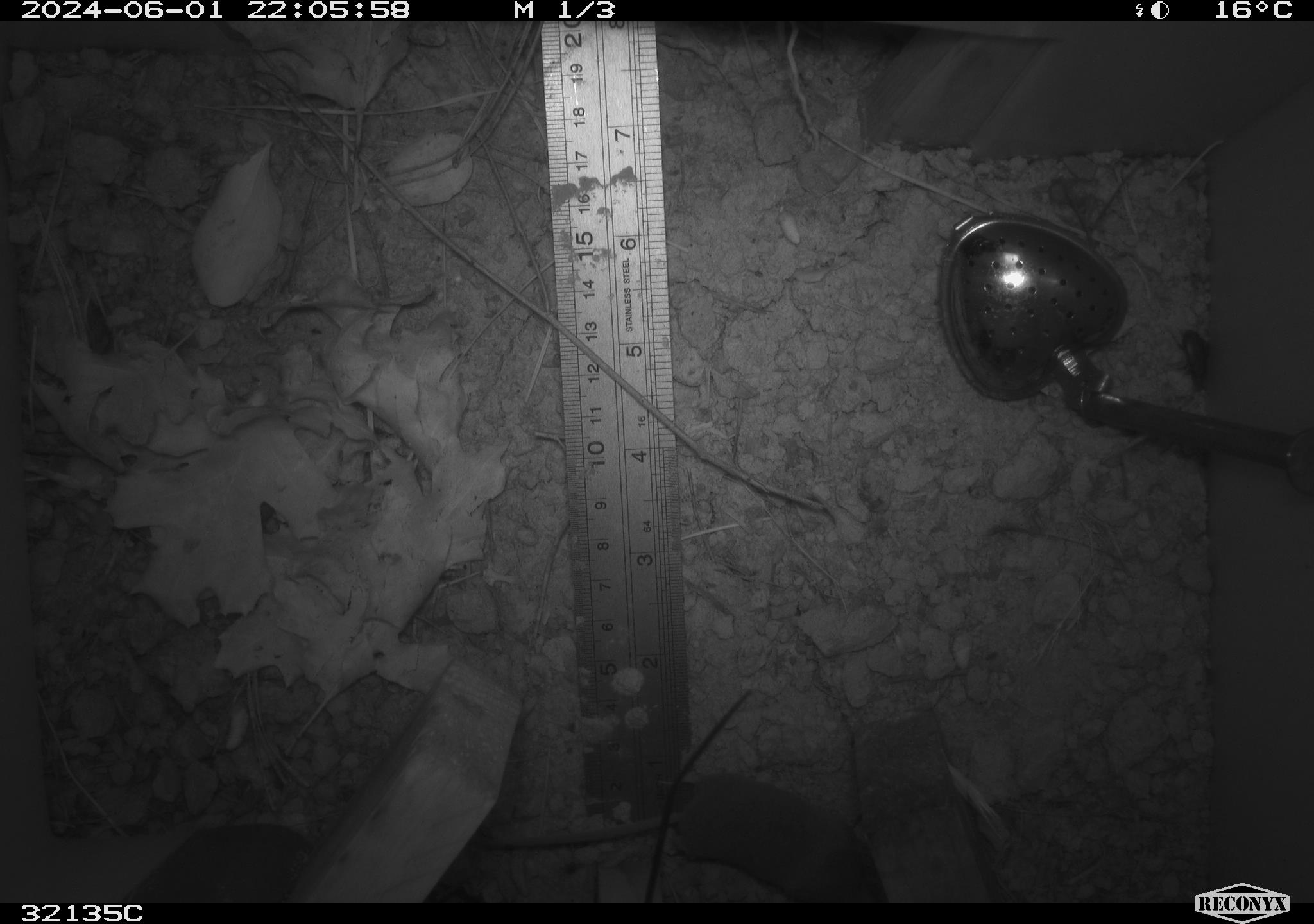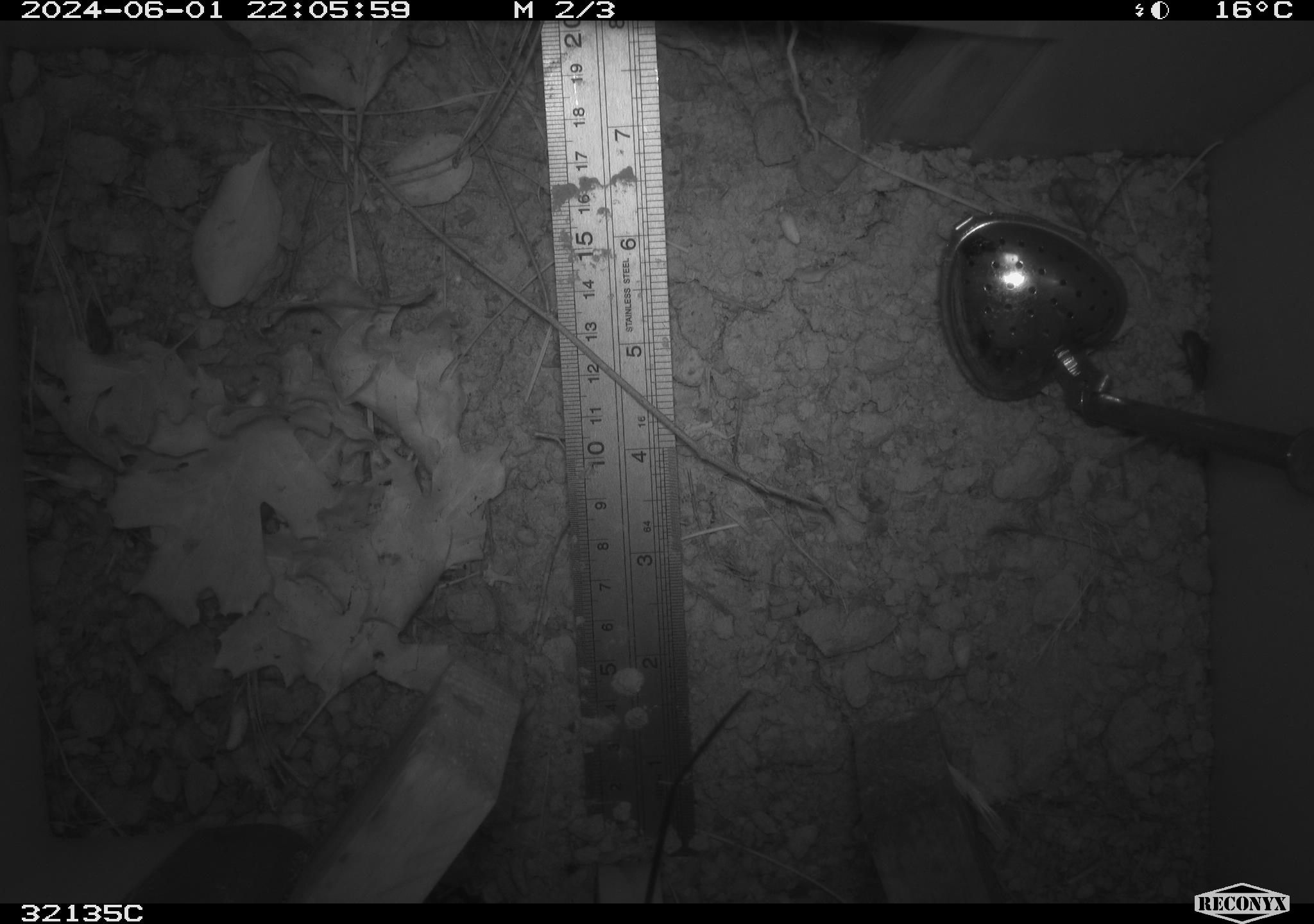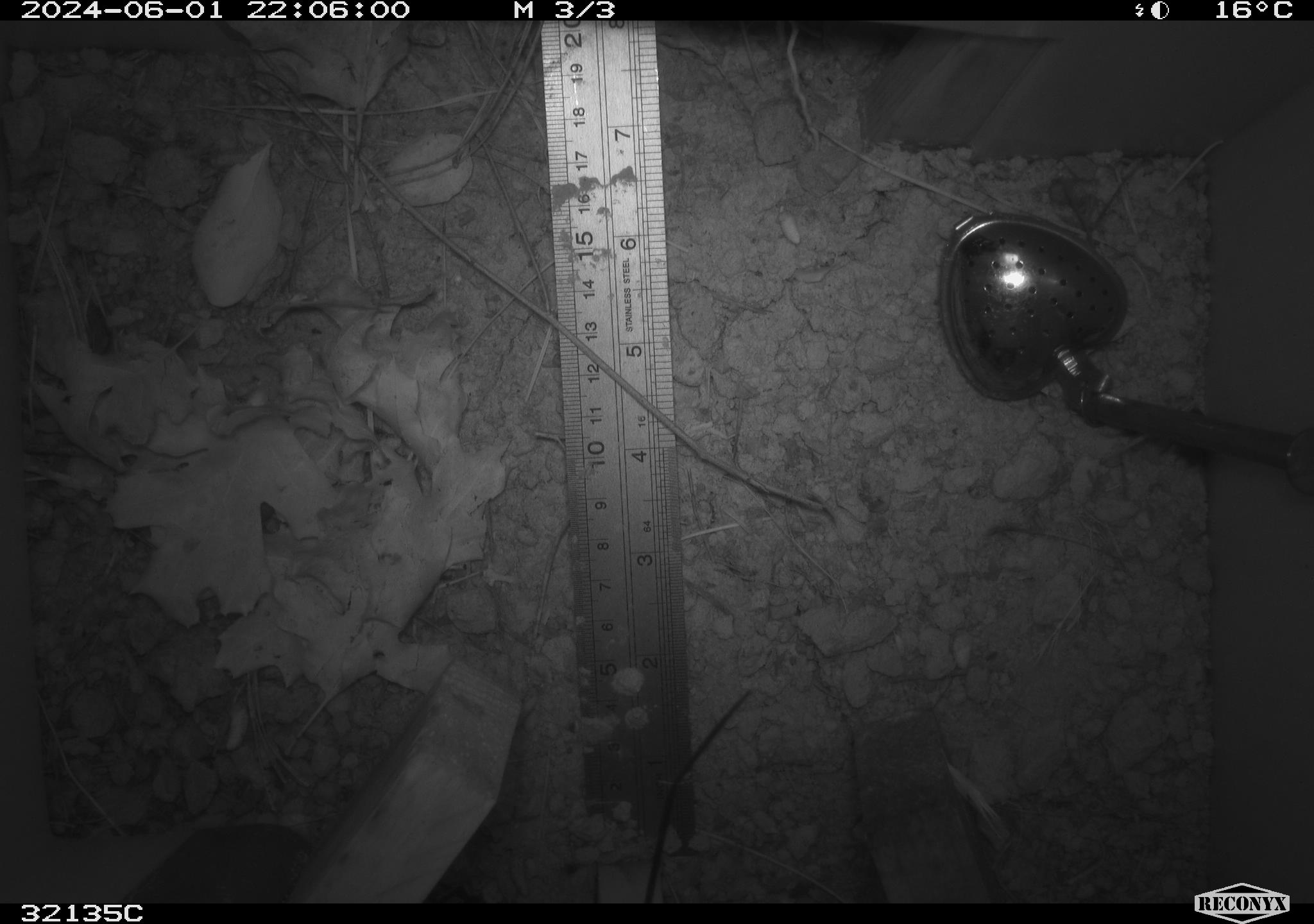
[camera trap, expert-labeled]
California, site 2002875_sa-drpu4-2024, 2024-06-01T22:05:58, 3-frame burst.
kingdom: Animalia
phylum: Chordata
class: Mammalia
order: Rodentia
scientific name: Rodentia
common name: rodent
Rodent (Rodentia).